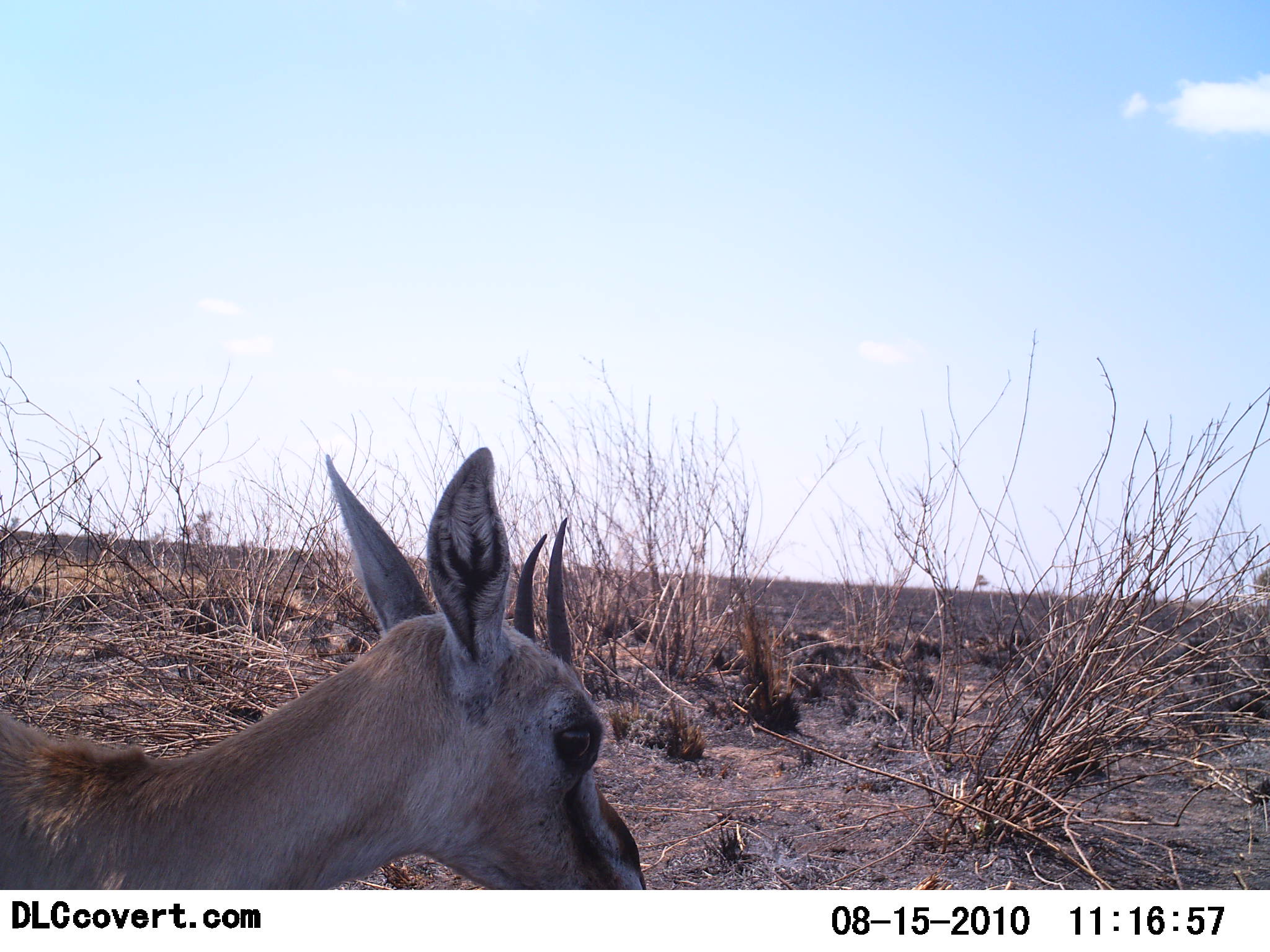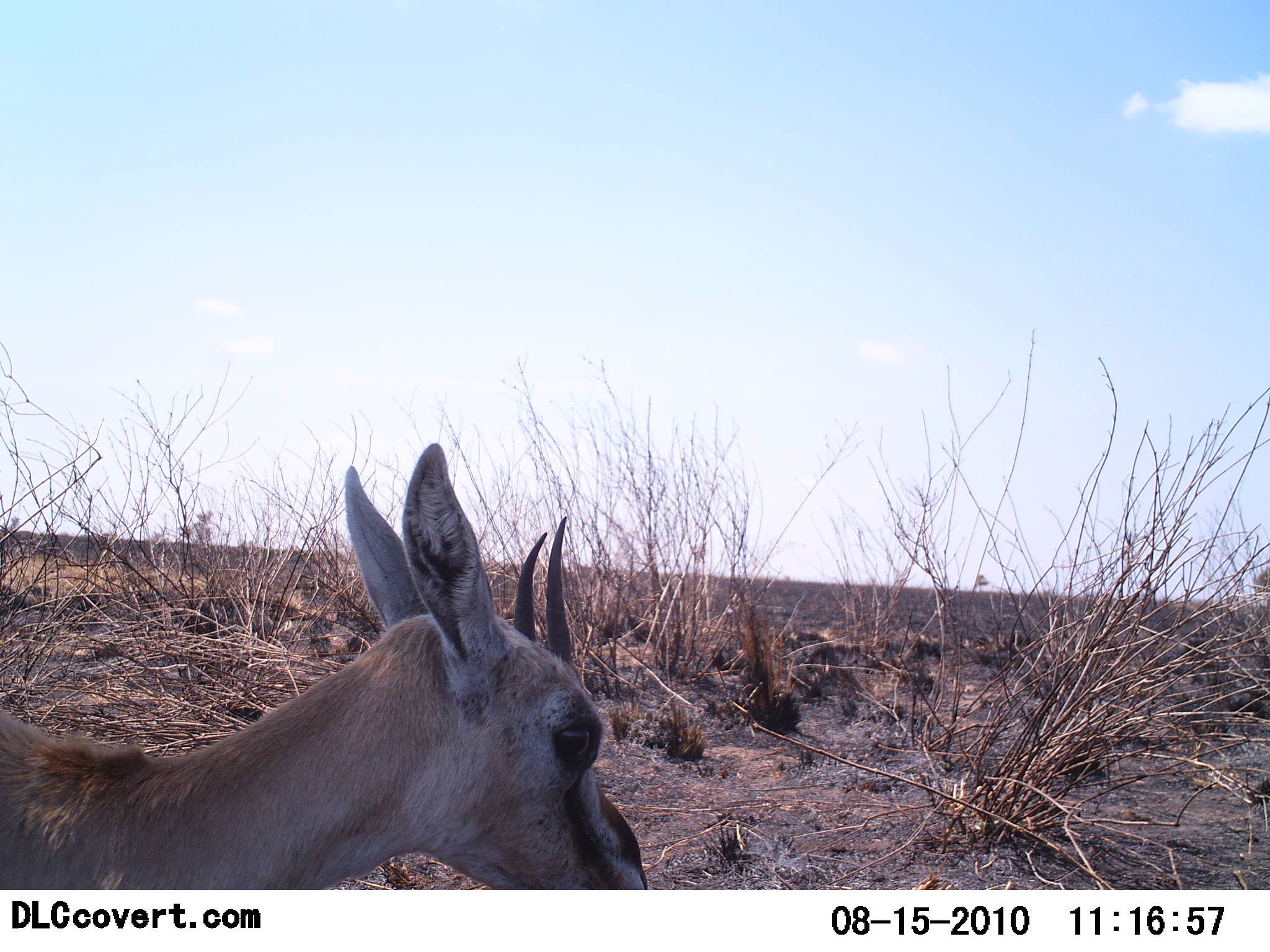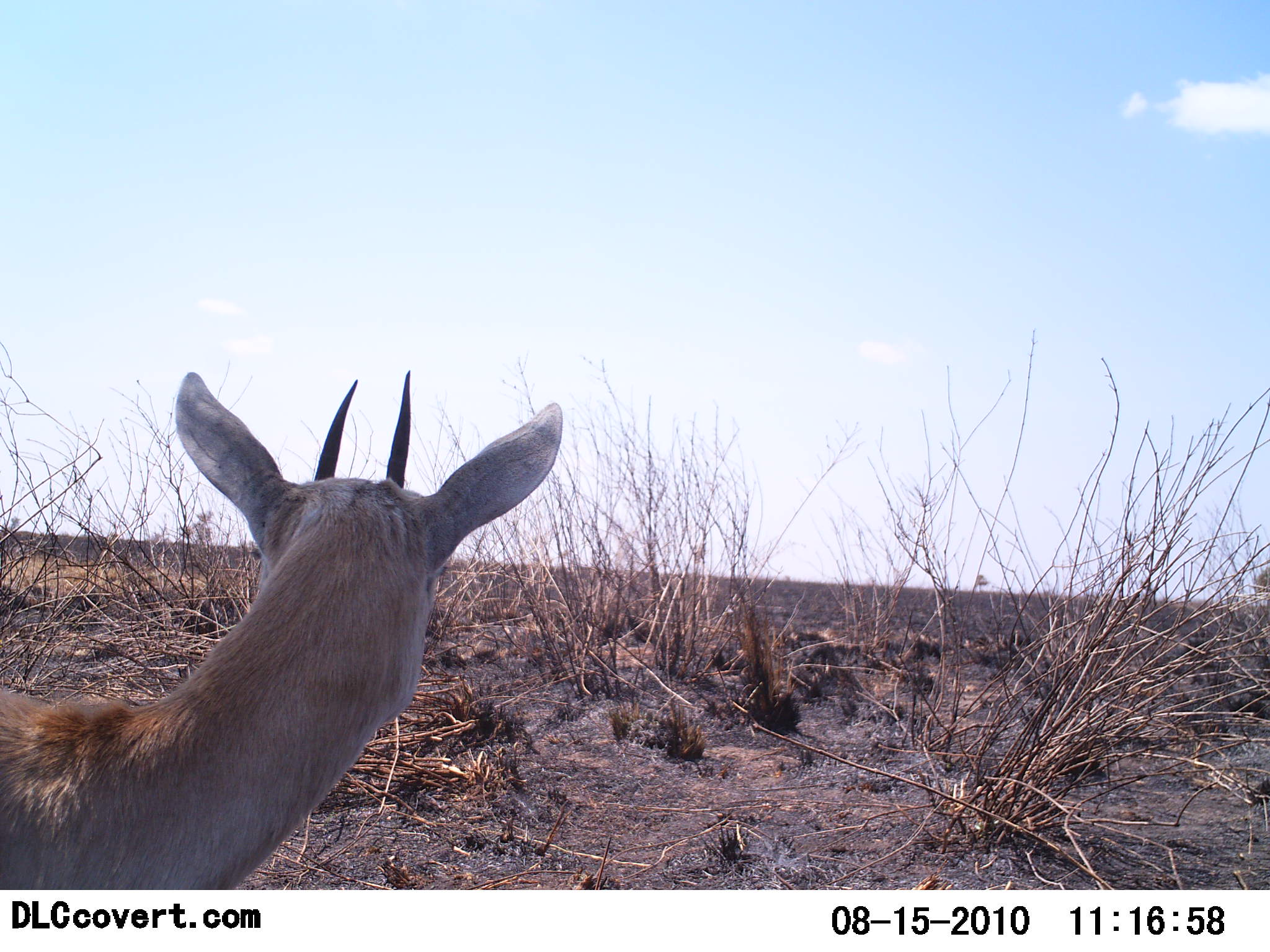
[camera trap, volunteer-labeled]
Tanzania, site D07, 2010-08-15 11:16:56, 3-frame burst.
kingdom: Animalia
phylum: Chordata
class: Mammalia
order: Artiodactyla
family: Bovidae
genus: Eudorcas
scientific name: Eudorcas thomsonii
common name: thomson's gazelle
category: gazellethomsons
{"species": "gazellethomsons (thomson's gazelle) (Eudorcas thomsonii)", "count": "1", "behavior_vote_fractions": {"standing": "83%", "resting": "8%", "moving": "8%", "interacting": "0%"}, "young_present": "0%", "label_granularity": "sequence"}